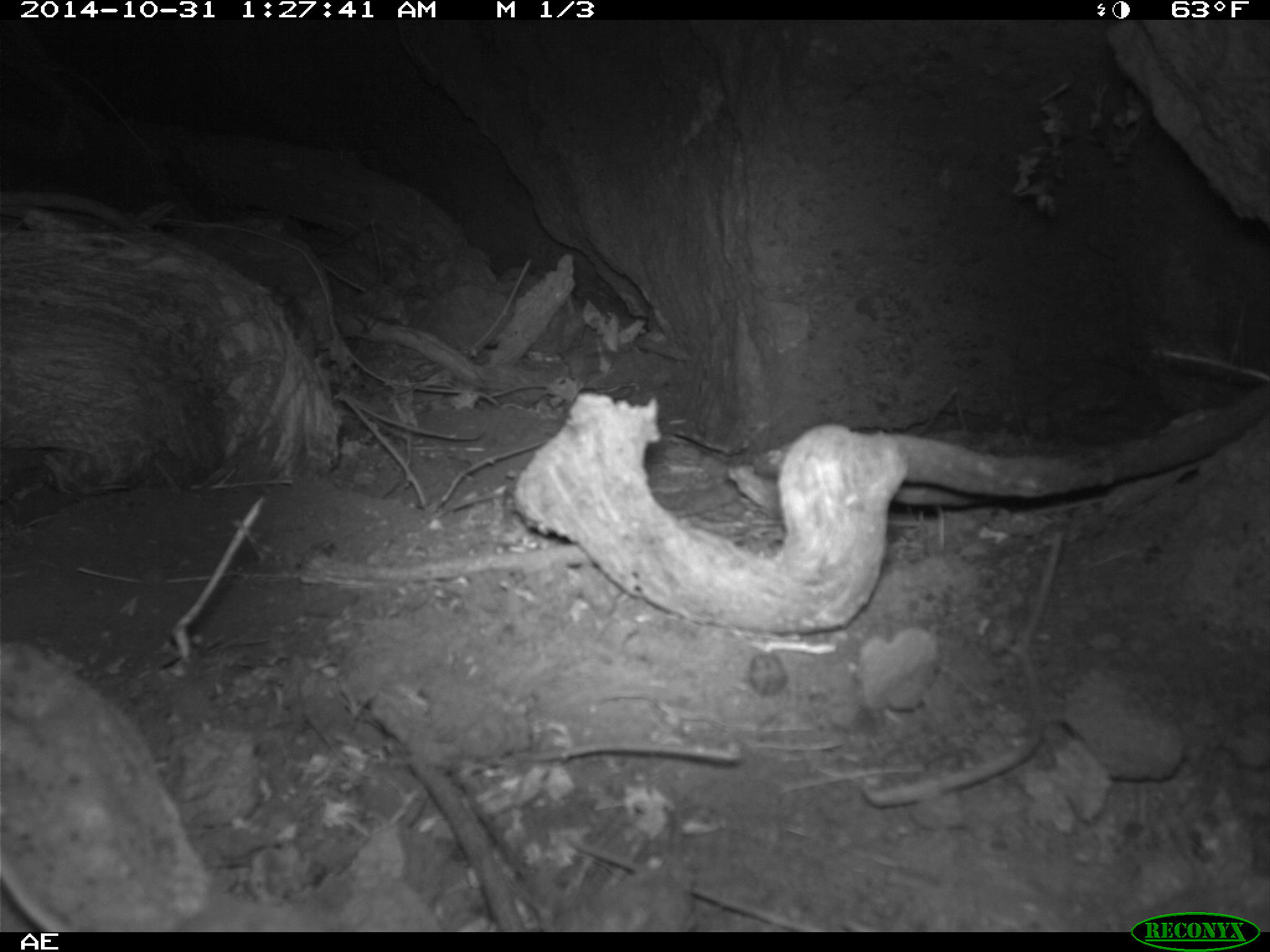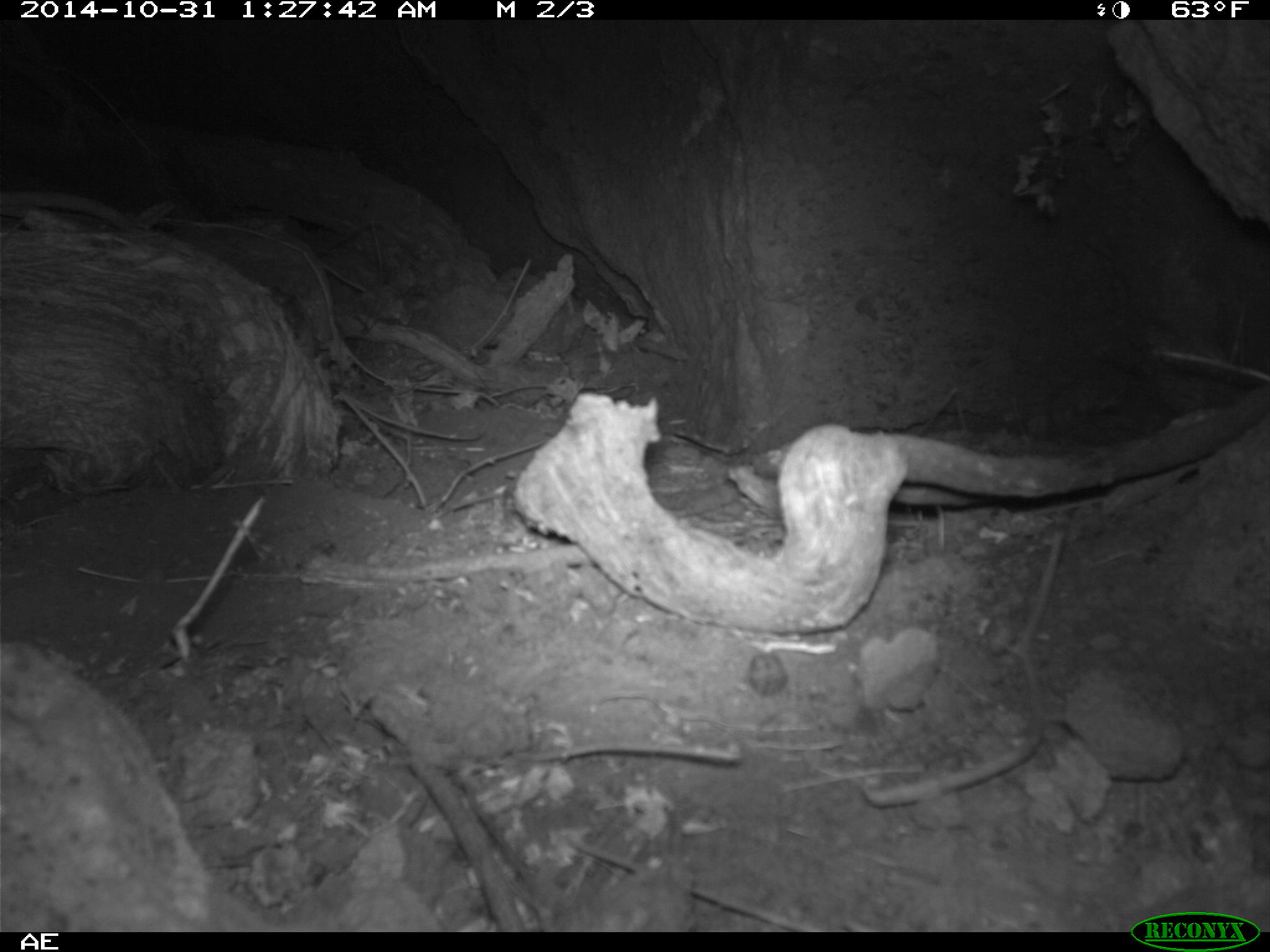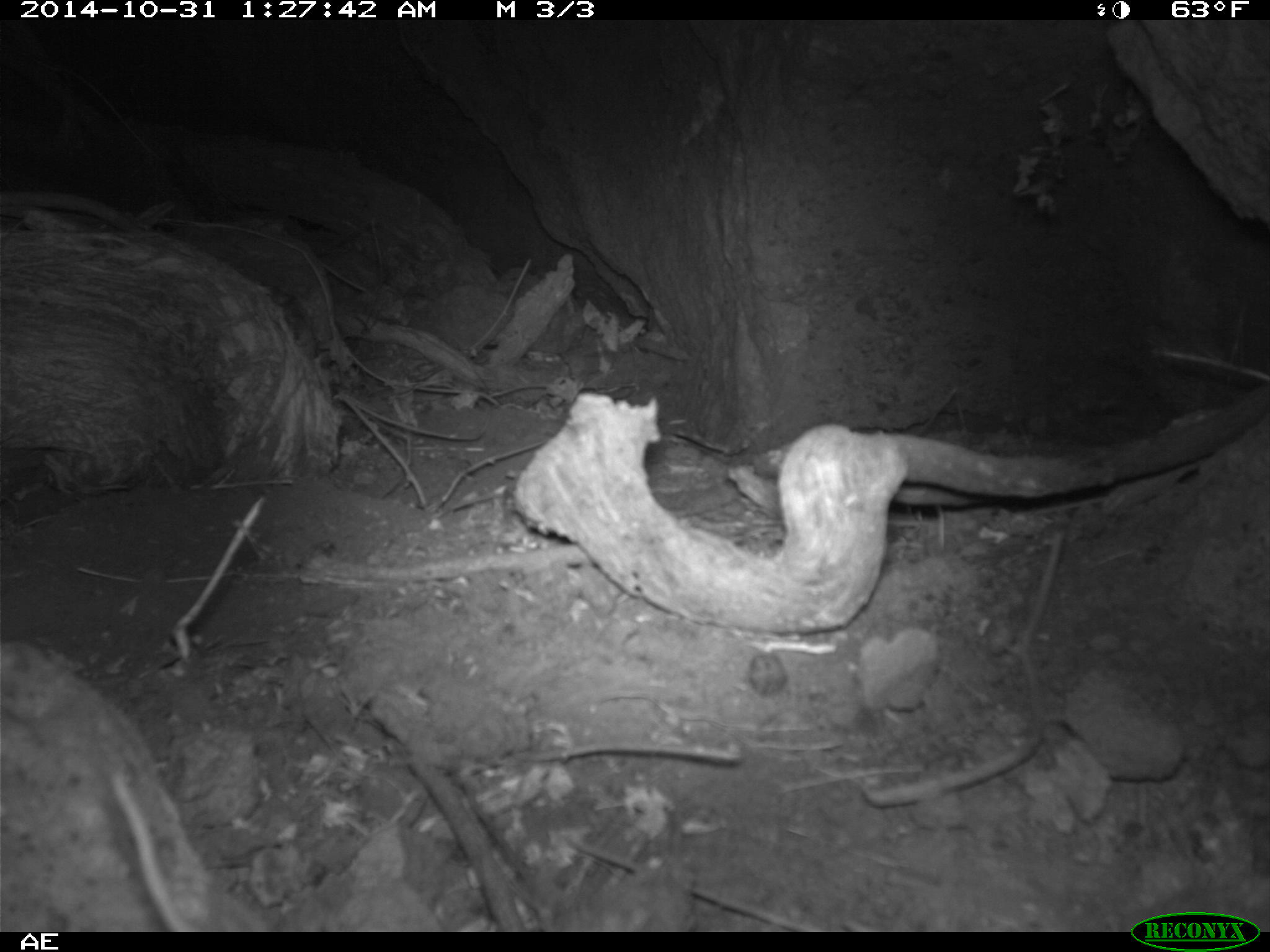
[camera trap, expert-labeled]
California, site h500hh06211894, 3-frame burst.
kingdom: Animalia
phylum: Chordata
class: Mammalia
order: Rodentia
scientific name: Rodentia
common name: rodent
Rodent (Rodentia).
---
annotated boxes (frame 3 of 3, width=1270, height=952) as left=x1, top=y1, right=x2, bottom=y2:
rodent: left=110, top=770, right=202, bottom=932